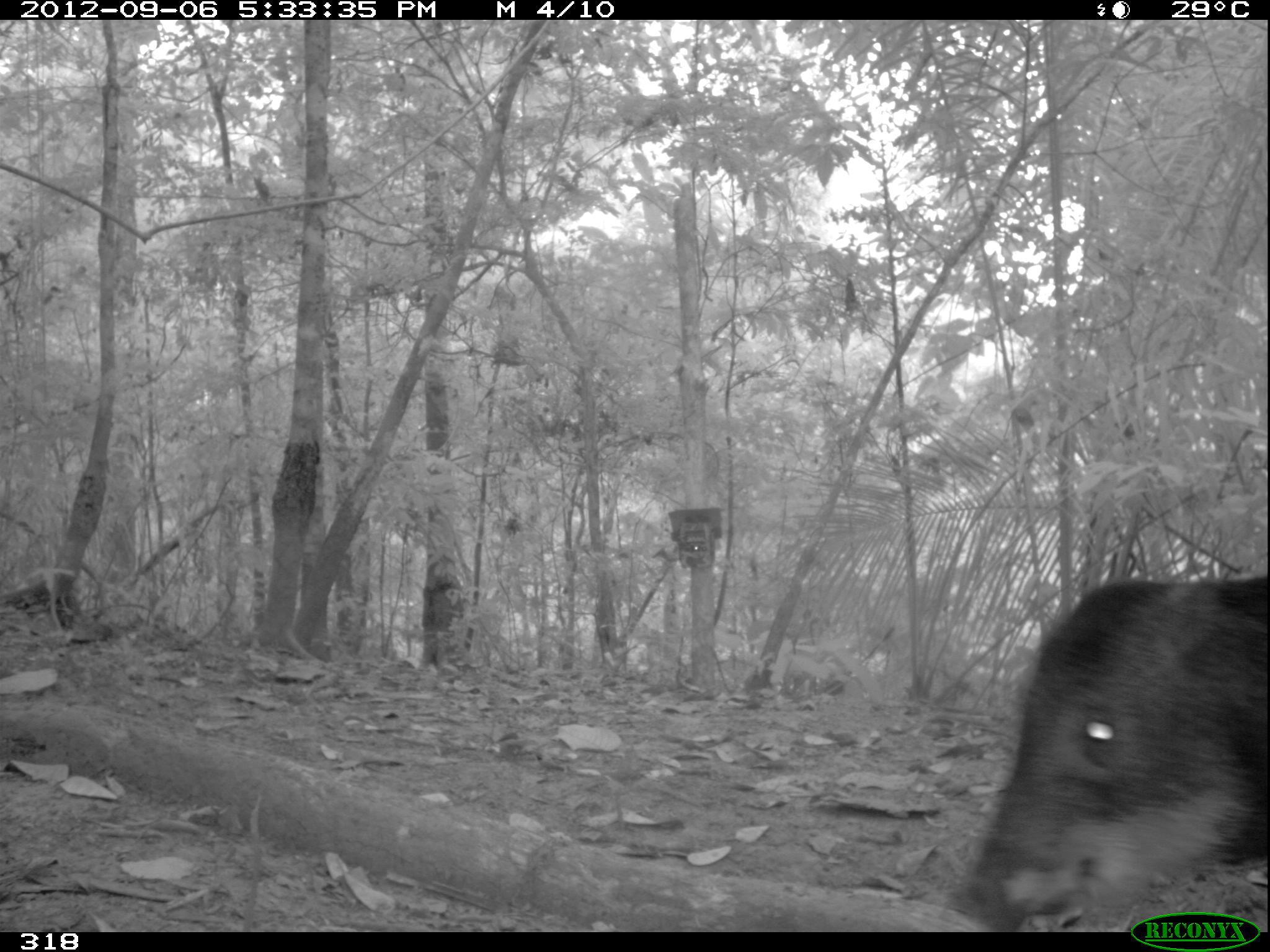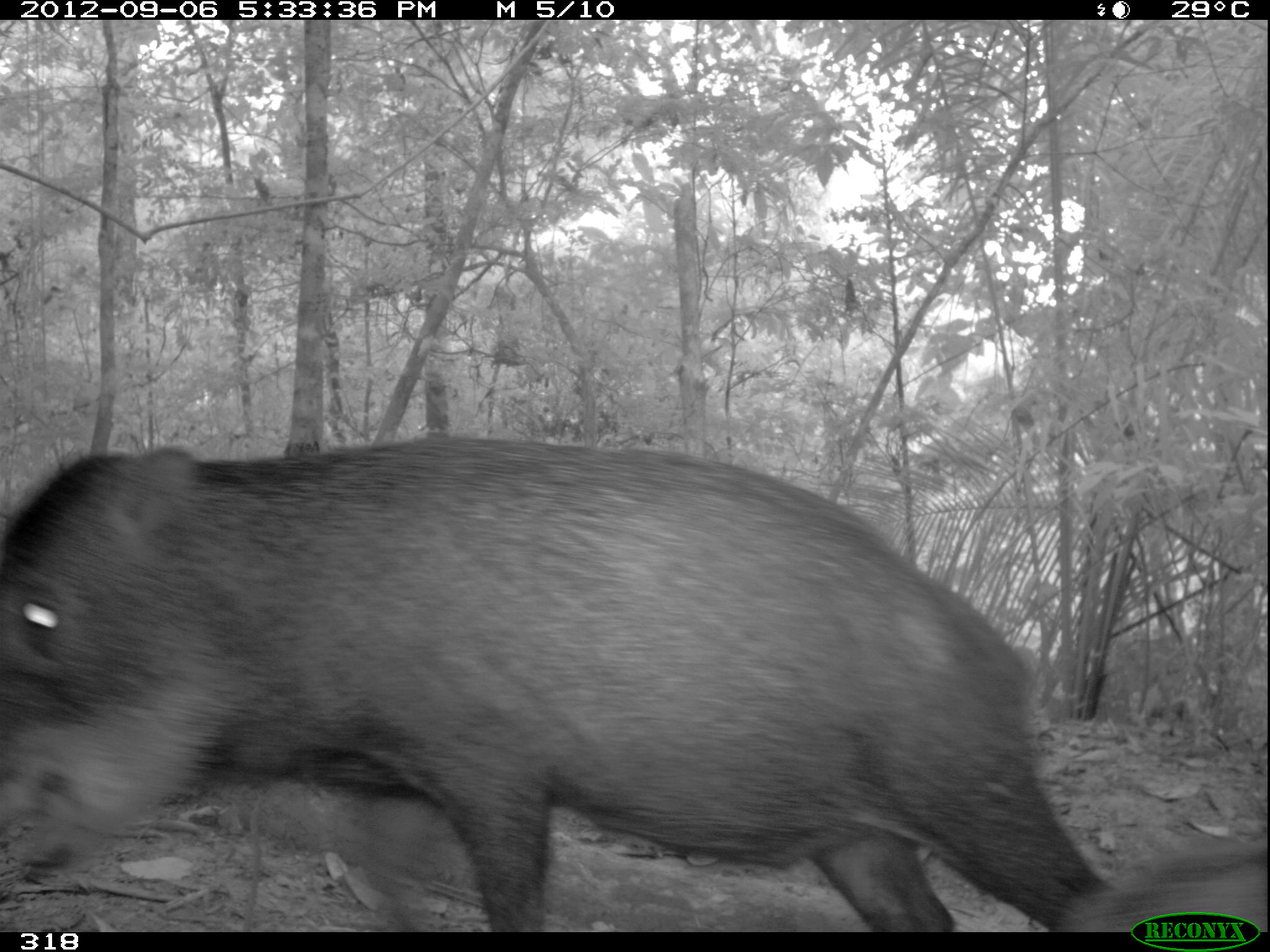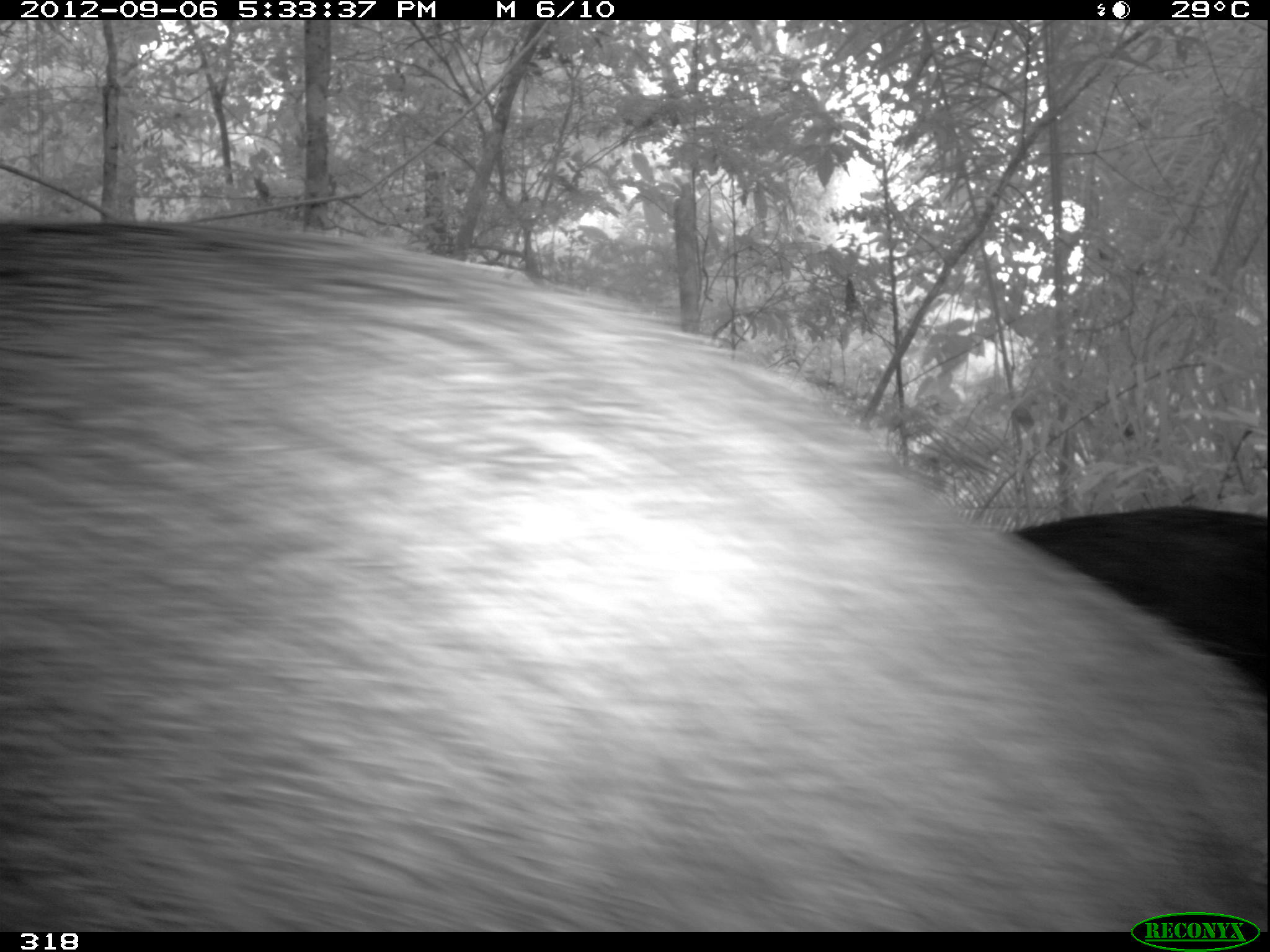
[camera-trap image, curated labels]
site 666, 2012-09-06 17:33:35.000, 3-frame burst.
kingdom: Animalia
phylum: Chordata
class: Mammalia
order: Artiodactyla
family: Tayassuidae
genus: Tayassu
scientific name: Tayassu pecari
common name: white-lipped peccary